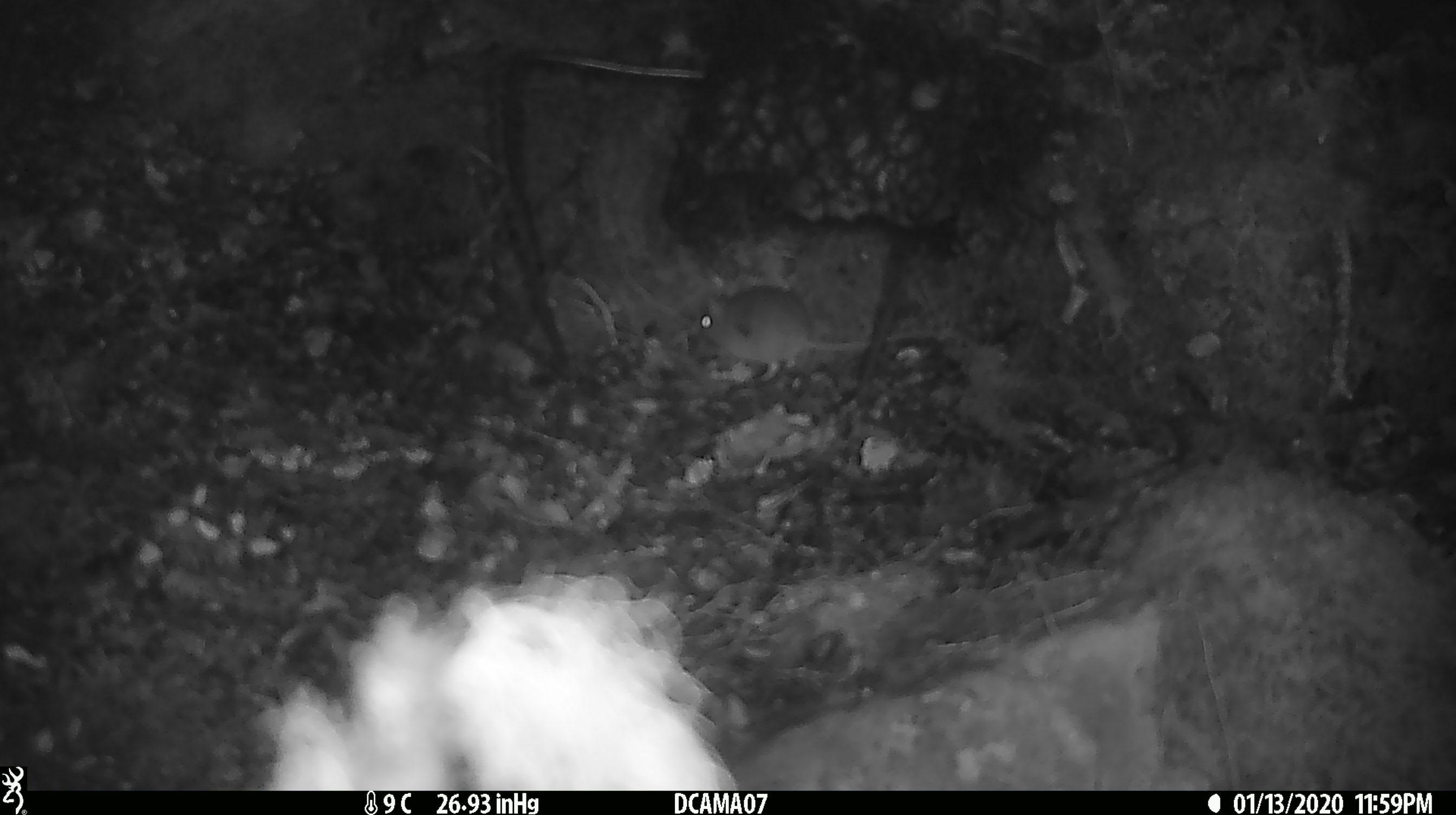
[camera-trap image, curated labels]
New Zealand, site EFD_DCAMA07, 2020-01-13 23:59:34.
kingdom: Animalia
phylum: Chordata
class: Mammalia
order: Rodentia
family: Muridae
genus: Mus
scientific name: Mus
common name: mouse